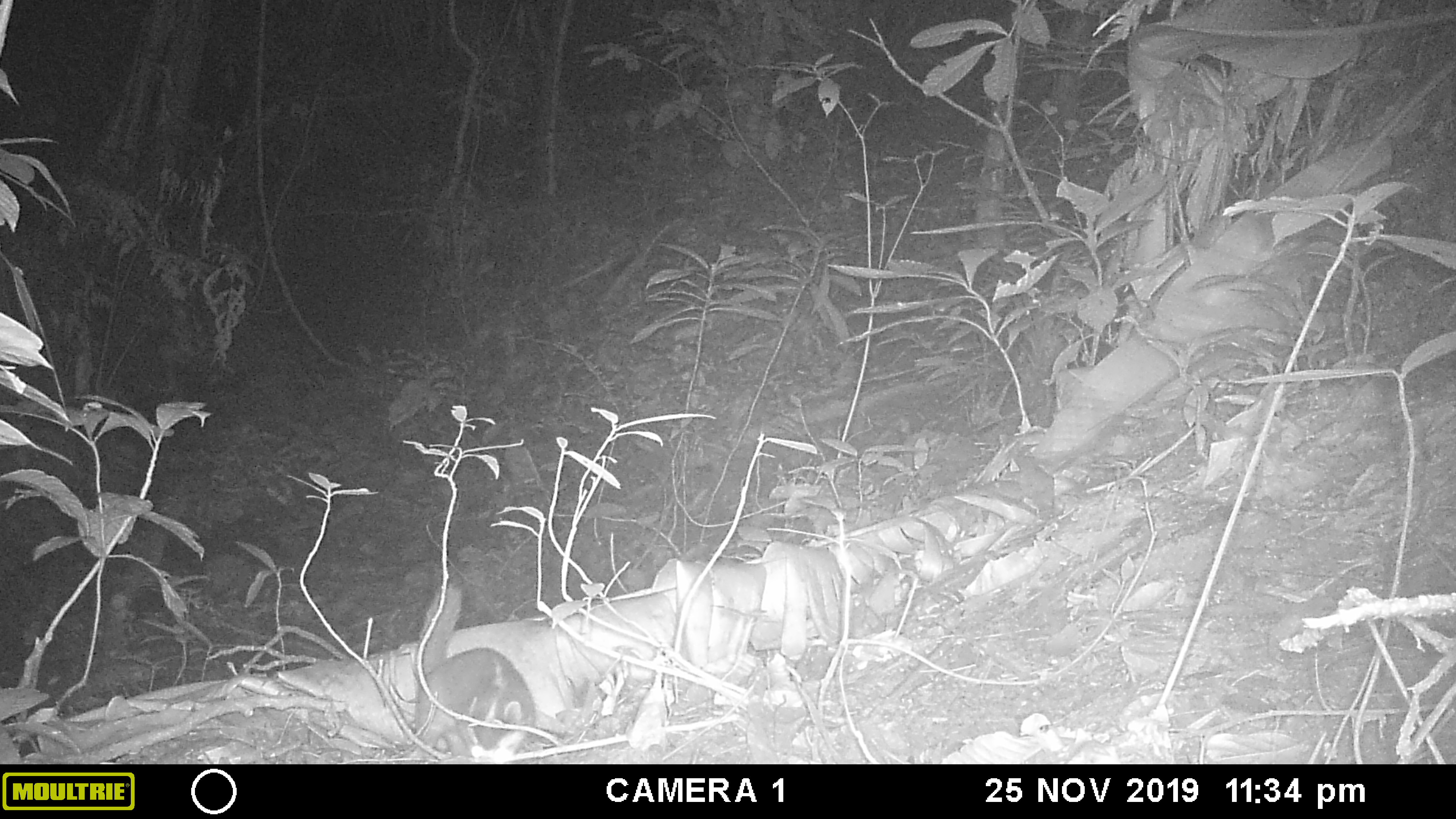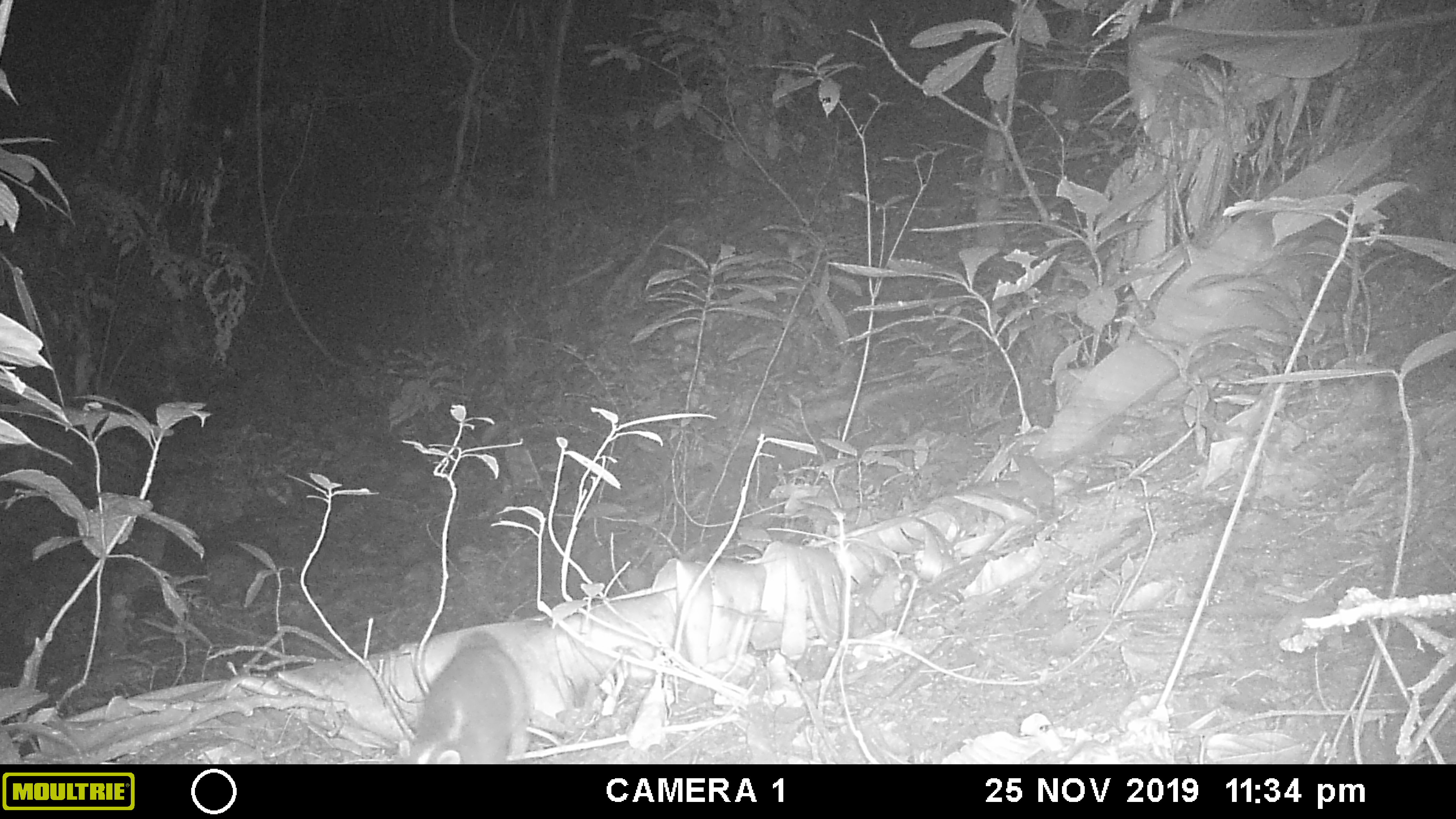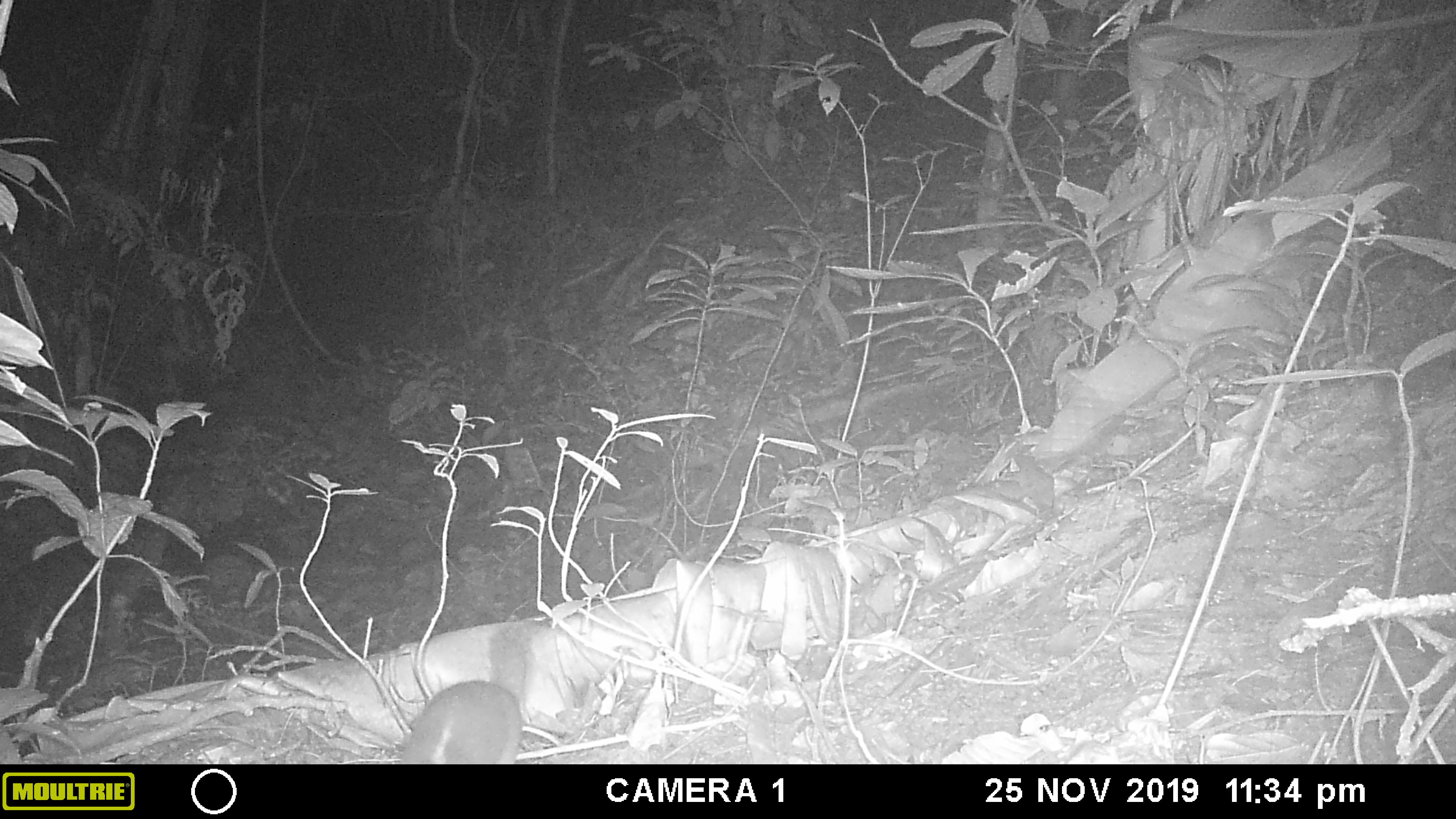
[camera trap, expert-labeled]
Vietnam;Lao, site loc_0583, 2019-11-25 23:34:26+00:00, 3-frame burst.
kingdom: Animalia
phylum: Chordata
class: Mammalia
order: Carnivora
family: Mustelidae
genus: Melogale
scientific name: Melogale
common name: ferret badger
Ferret badger (Melogale). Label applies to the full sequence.